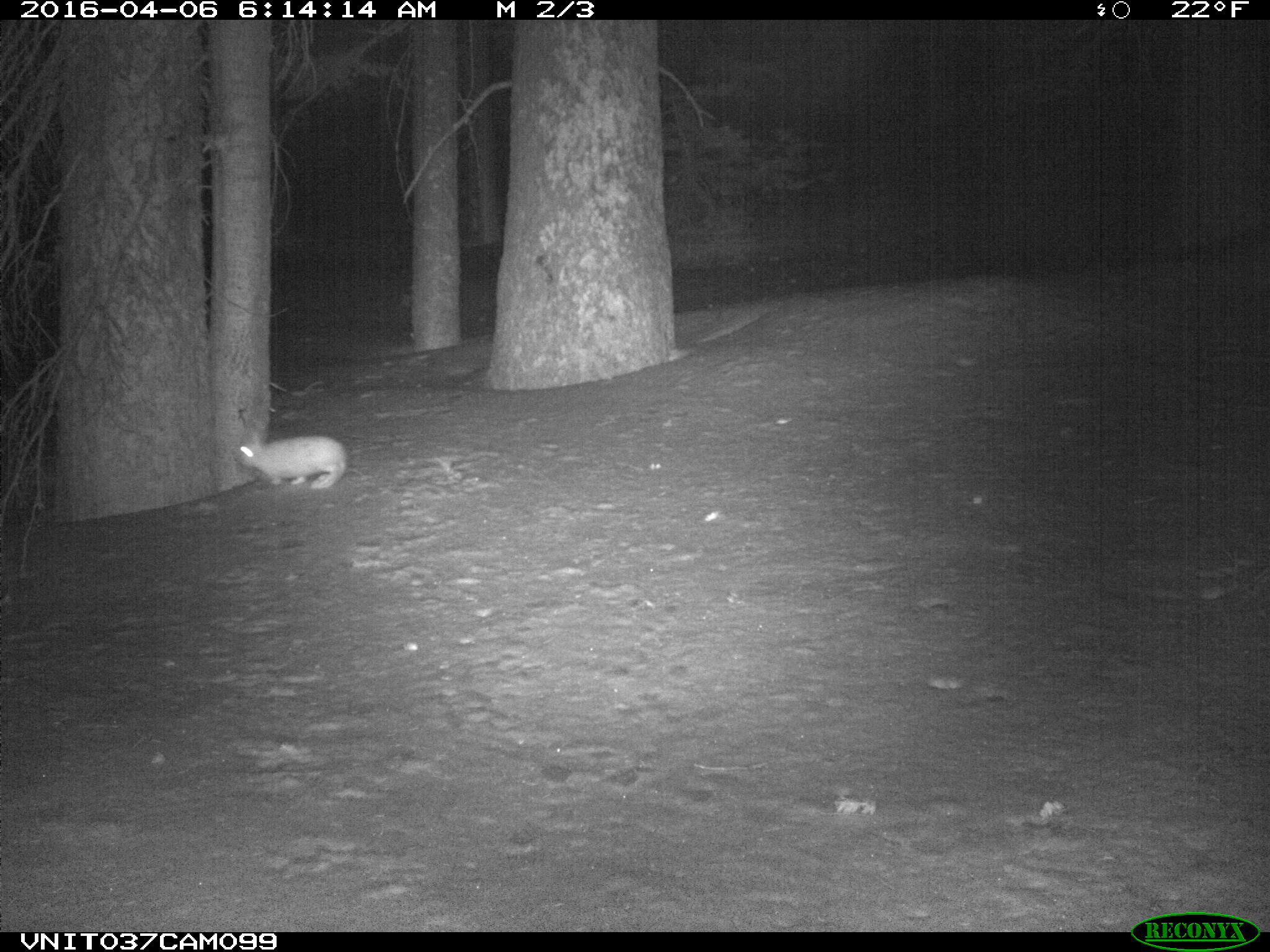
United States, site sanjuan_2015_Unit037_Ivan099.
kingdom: Animalia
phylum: Chordata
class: Mammalia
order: Lagomorpha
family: Leporidae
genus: Lepus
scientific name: Lepus americanus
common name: snowshoe hare